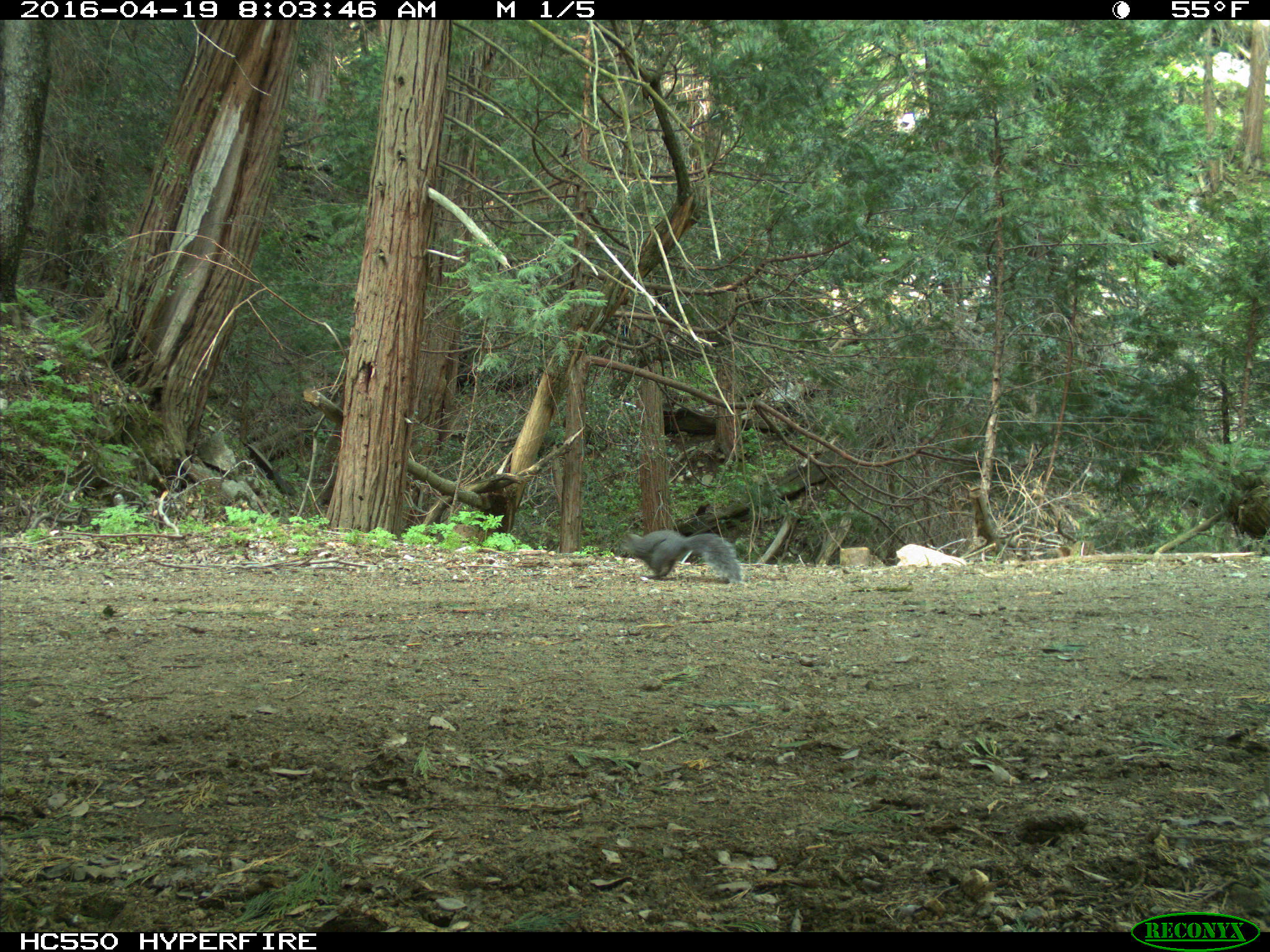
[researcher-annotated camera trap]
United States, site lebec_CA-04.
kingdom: Animalia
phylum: Chordata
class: Mammalia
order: Rodentia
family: Sciuridae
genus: Sciurus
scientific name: Sciurus carolinensis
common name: eastern gray squirrel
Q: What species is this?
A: Sciurus carolinensis (eastern gray squirrel).